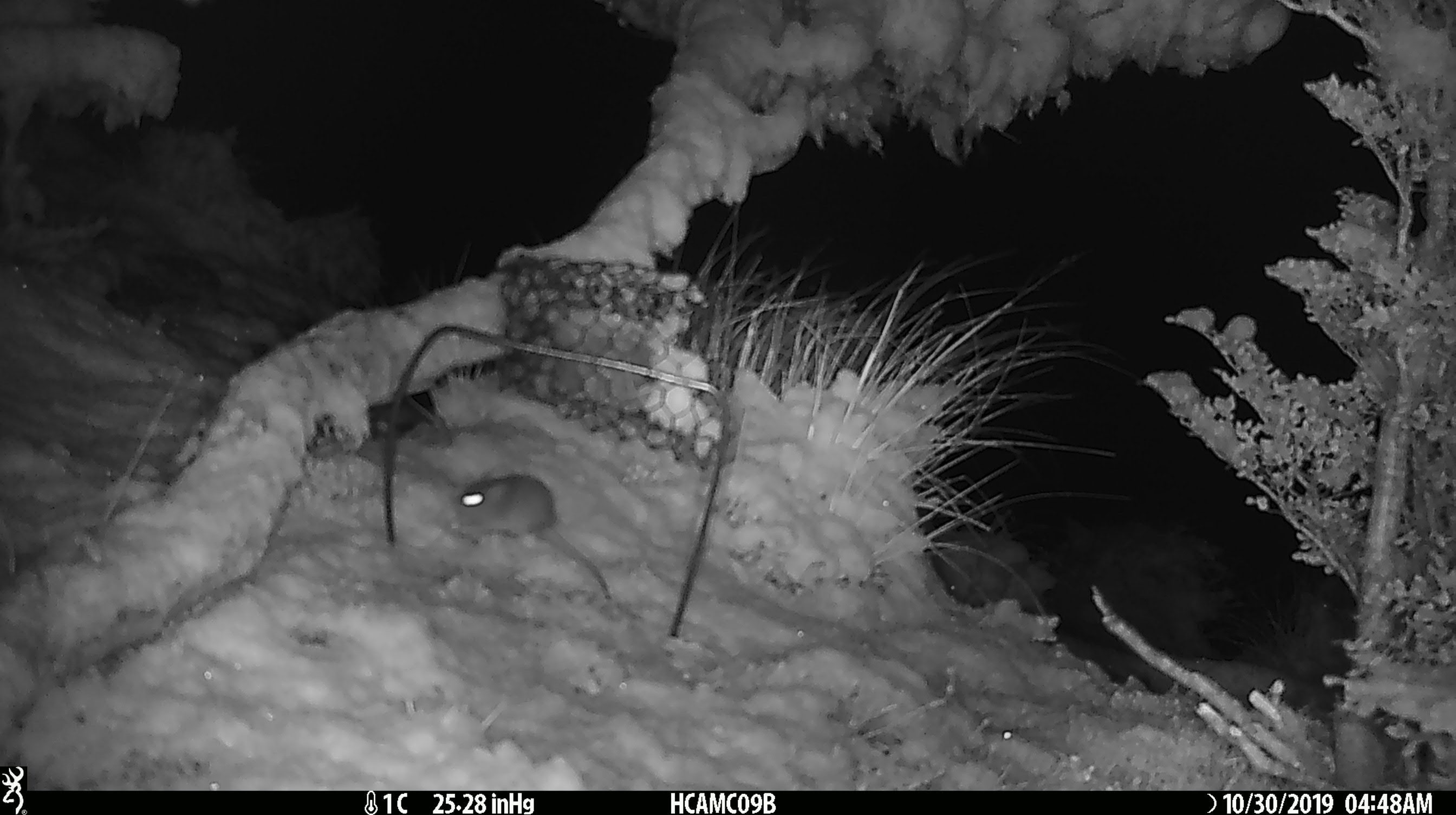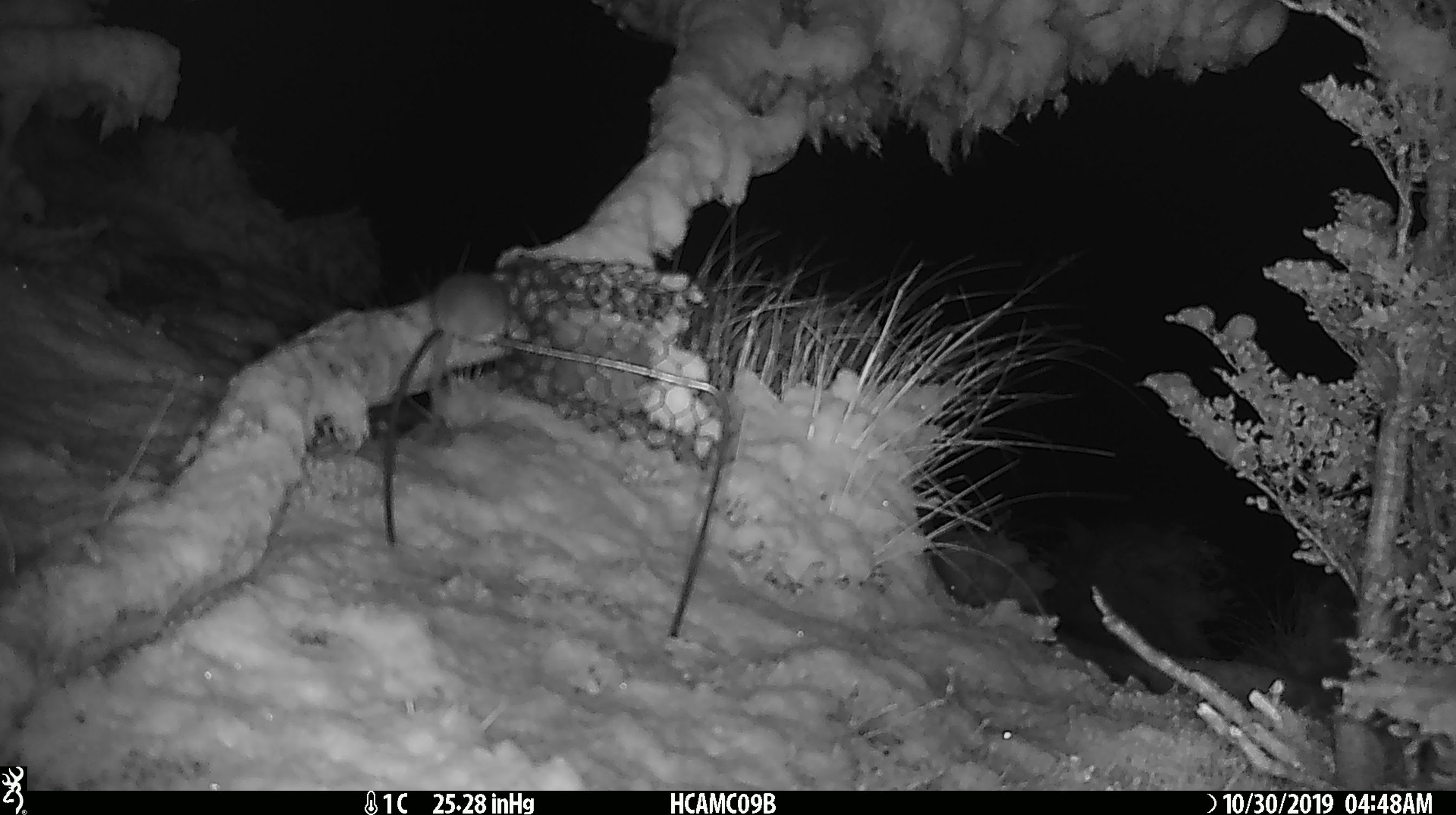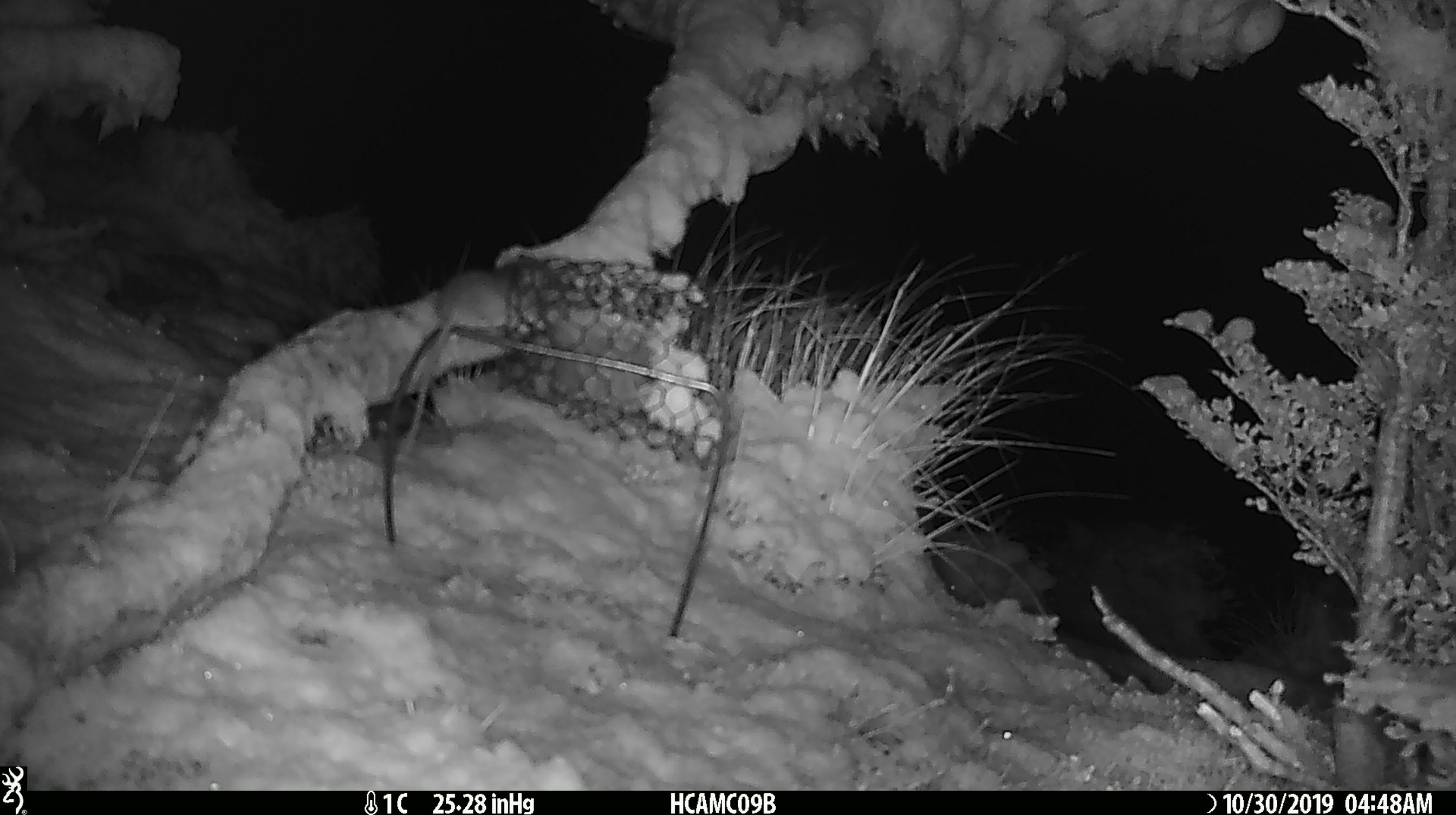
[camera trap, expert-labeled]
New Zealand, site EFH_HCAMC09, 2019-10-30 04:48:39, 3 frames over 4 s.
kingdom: Animalia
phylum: Chordata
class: Mammalia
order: Rodentia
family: Muridae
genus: Mus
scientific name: Mus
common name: mouse